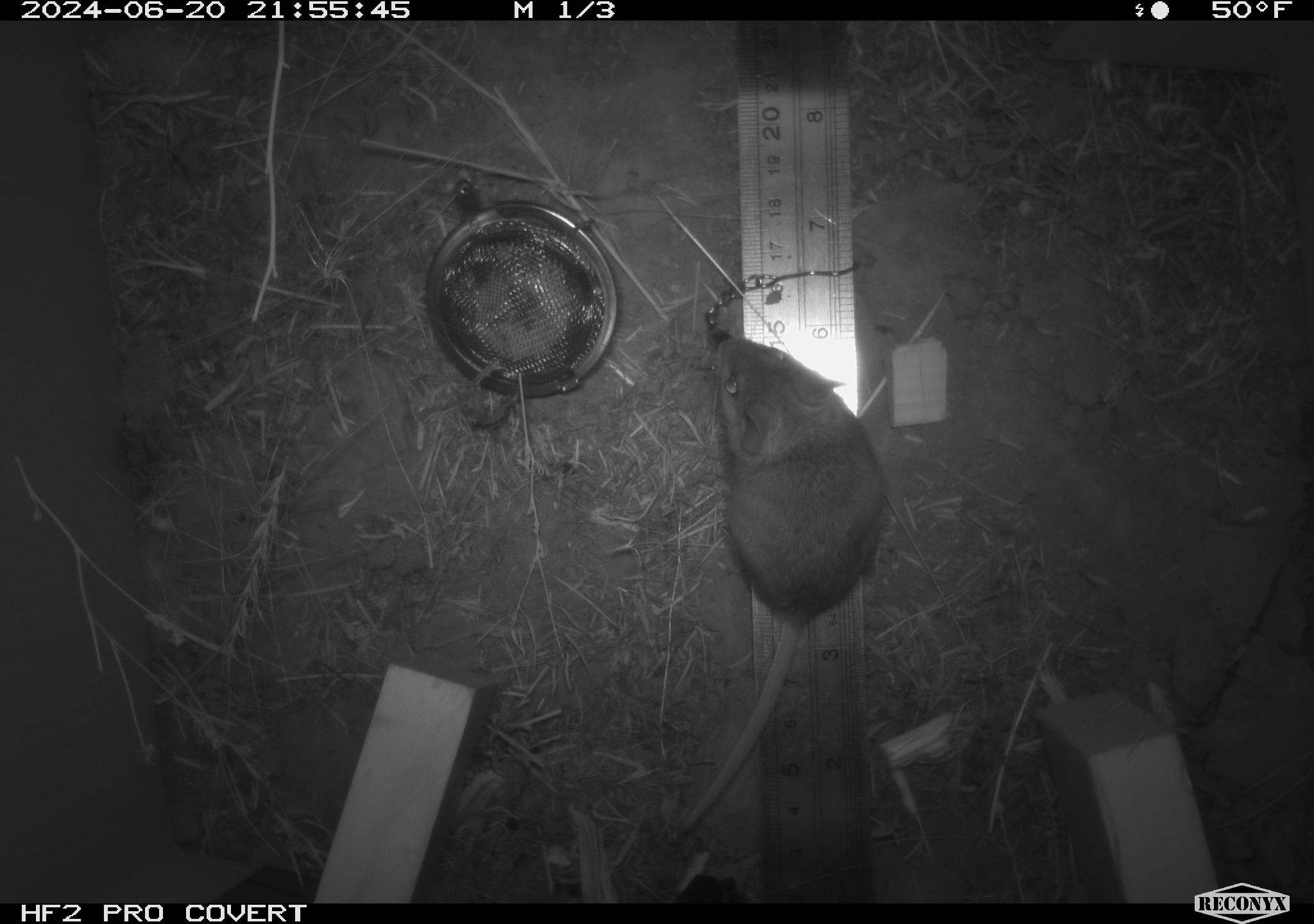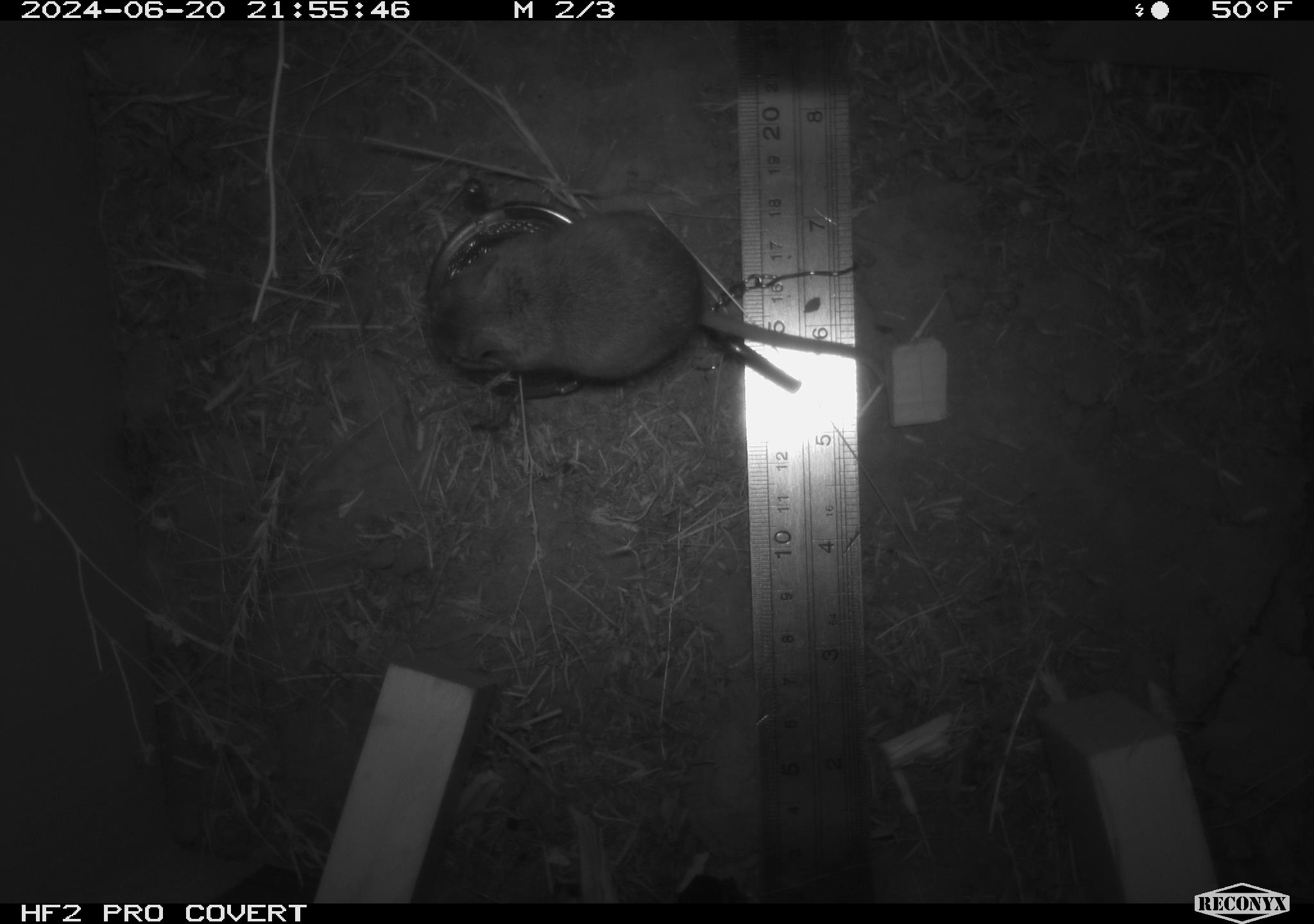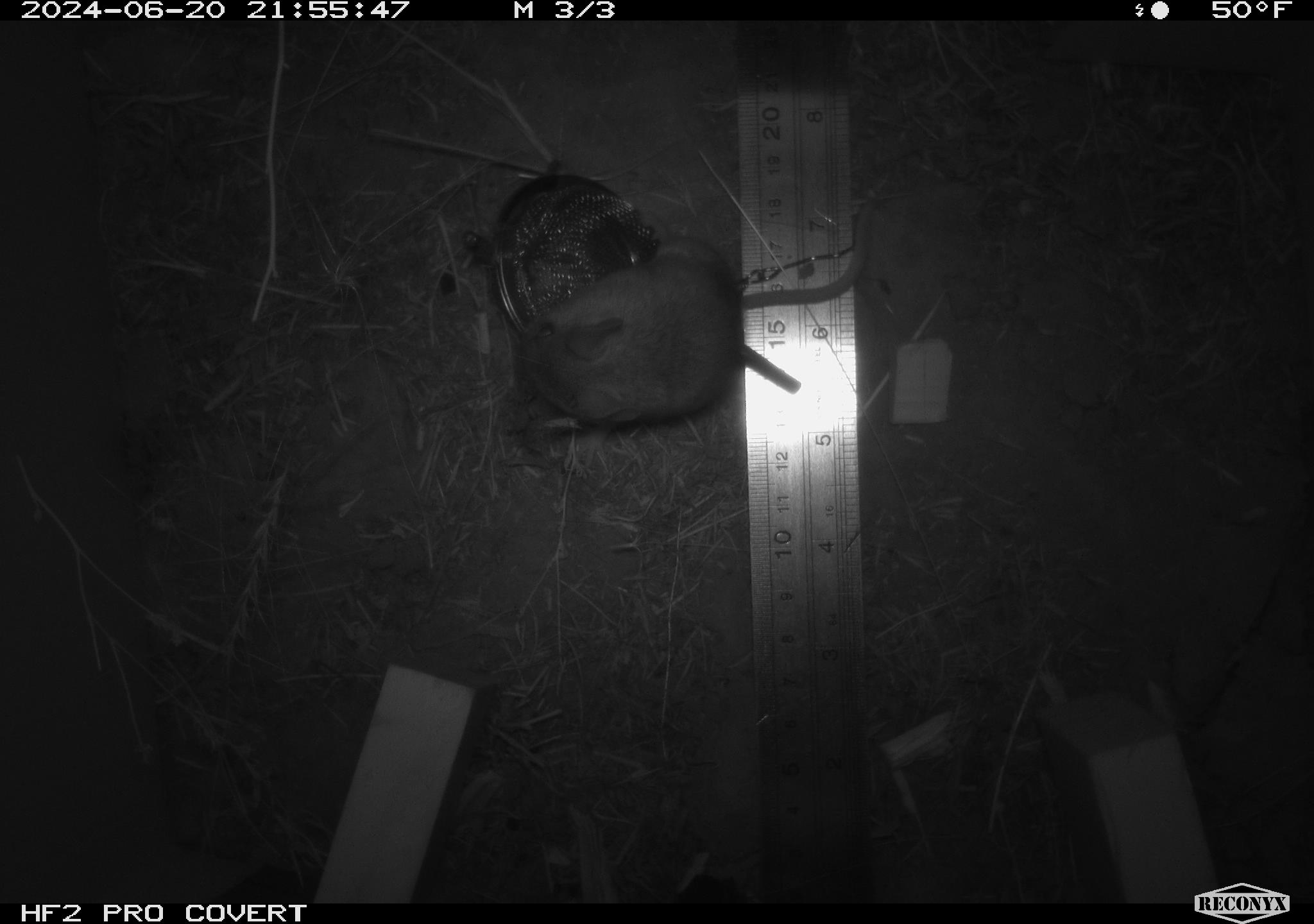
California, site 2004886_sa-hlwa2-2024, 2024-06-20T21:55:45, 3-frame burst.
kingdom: Animalia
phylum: Chordata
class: Mammalia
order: Rodentia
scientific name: Rodentia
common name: mouse species